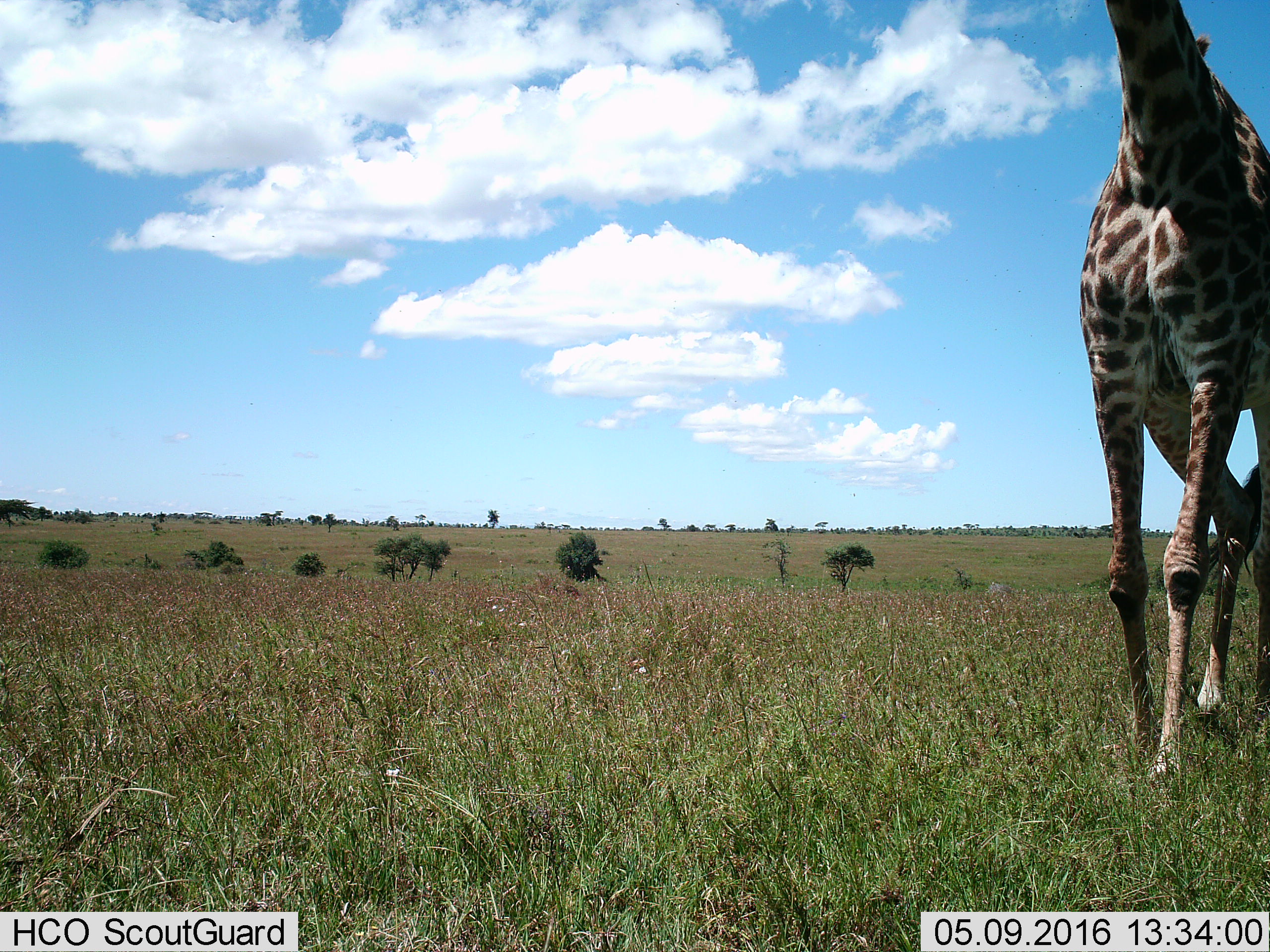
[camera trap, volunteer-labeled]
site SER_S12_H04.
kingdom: Animalia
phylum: Chordata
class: Mammalia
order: Artiodactyla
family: Giraffidae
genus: Giraffa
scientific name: Giraffa camelopardalis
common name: giraffe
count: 1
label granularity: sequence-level